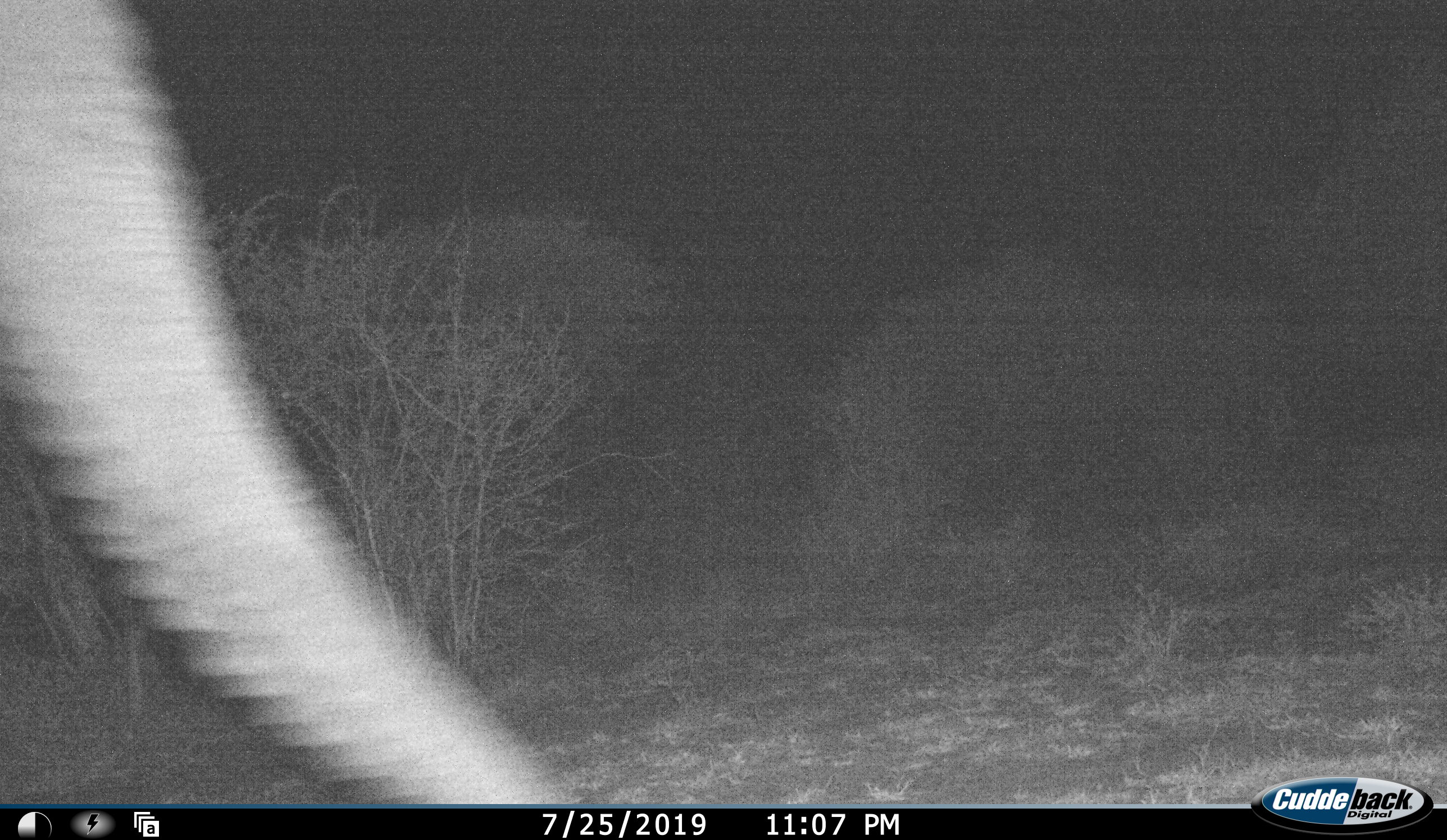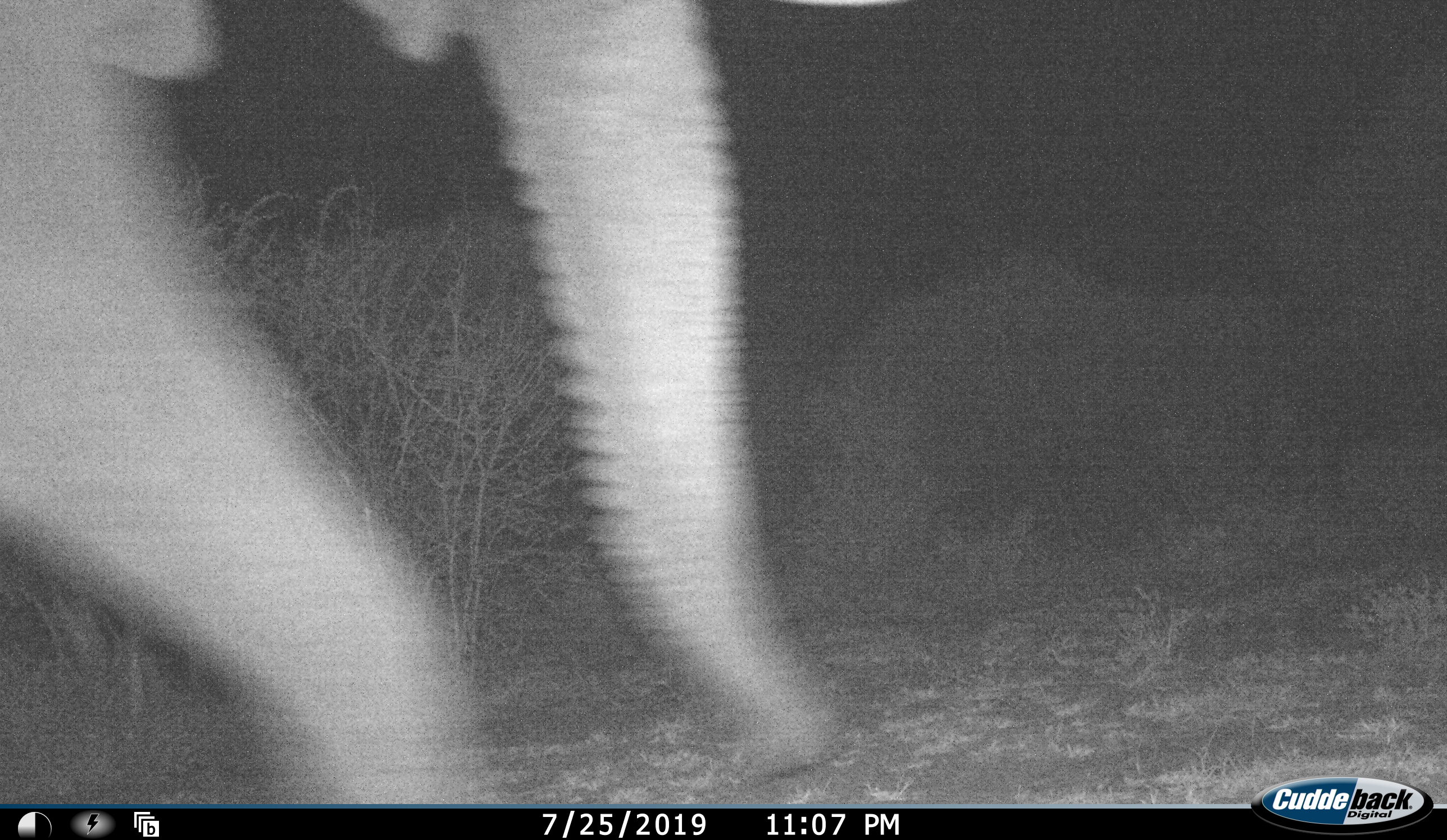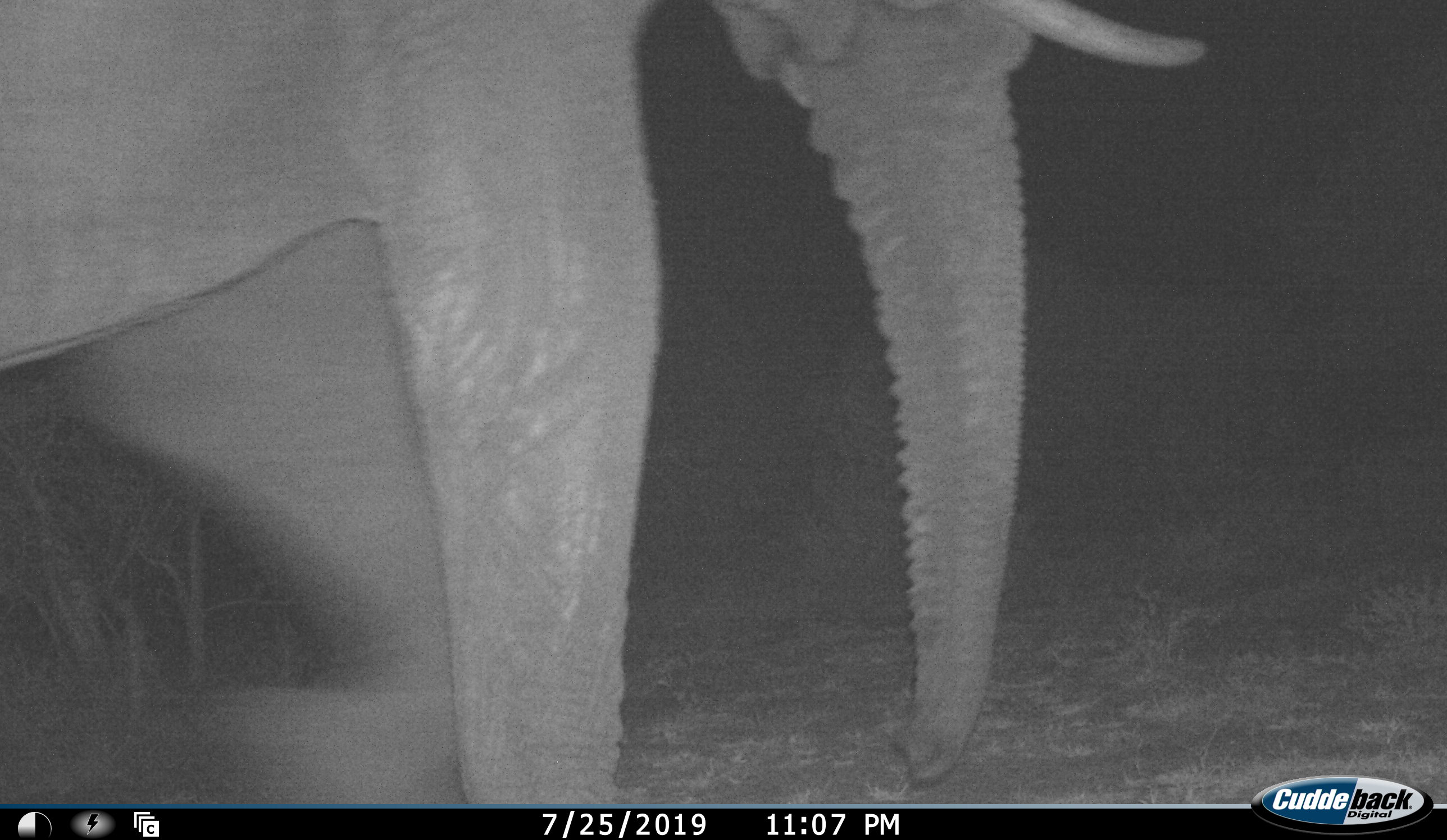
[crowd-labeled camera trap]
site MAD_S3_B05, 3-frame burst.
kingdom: Animalia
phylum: Chordata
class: Mammalia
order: Proboscidea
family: Elephantidae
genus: Loxodonta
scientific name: Loxodonta africana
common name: african bush elephant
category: elephant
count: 1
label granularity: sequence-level